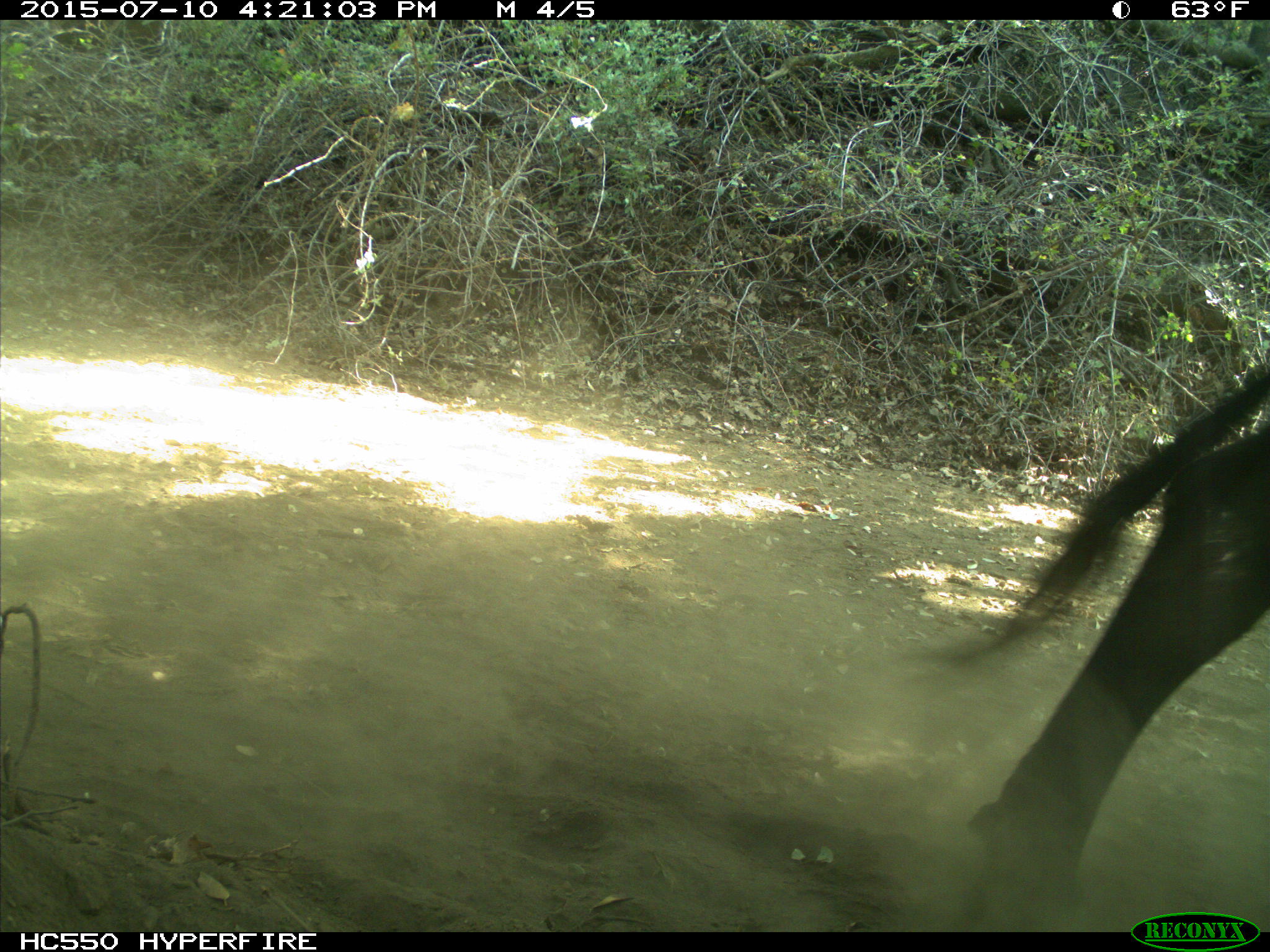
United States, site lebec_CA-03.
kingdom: Animalia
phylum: Chordata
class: Mammalia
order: Artiodactyla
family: Bovidae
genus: Bos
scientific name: Bos taurus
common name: domestic cow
Bos taurus (domestic cow).